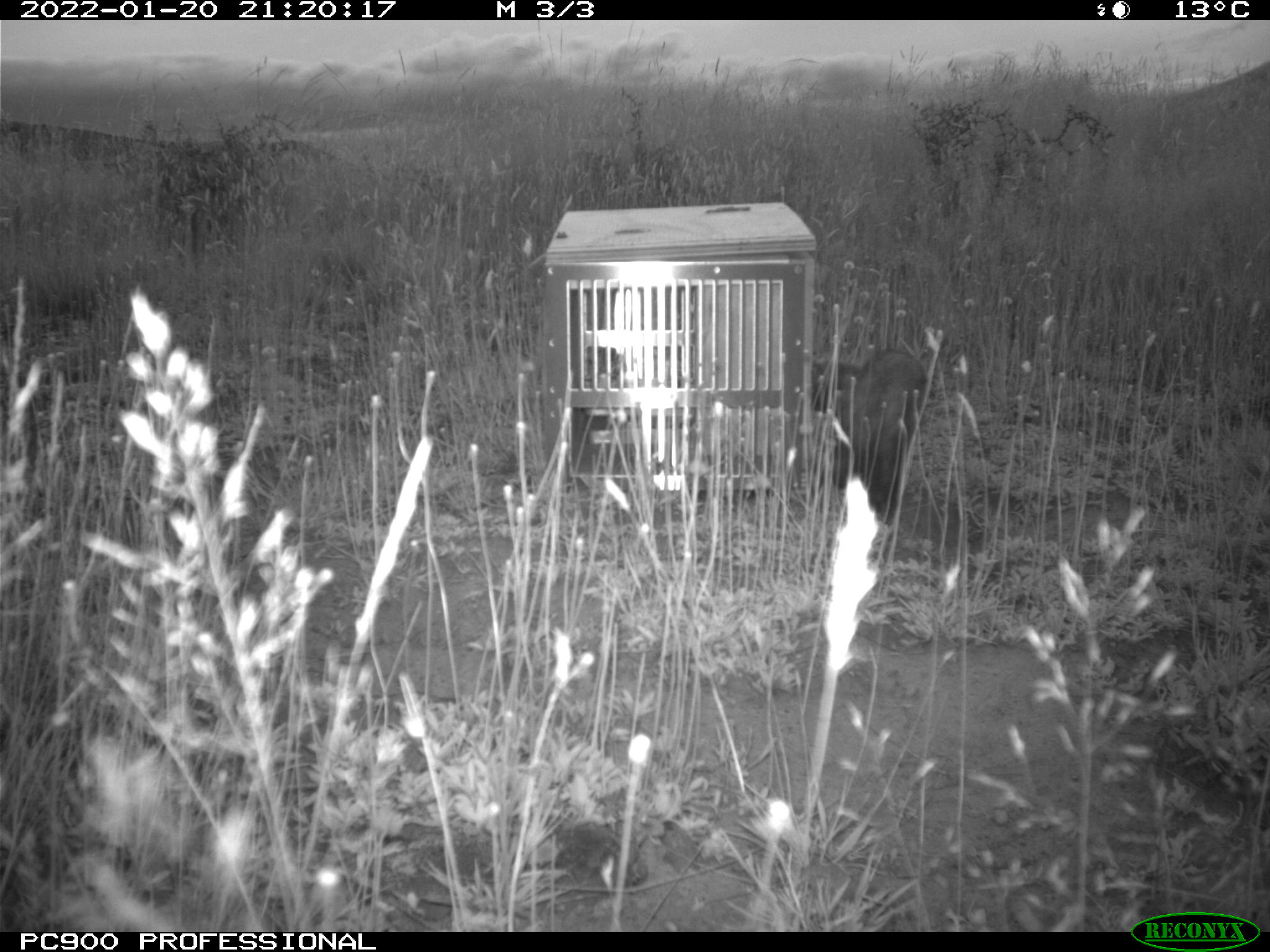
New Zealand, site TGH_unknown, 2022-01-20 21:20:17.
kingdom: Animalia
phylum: Chordata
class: Mammalia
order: Carnivora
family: Mustelidae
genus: Mustela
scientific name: Mustela furo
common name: ferret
Ferret (Mustela furo).